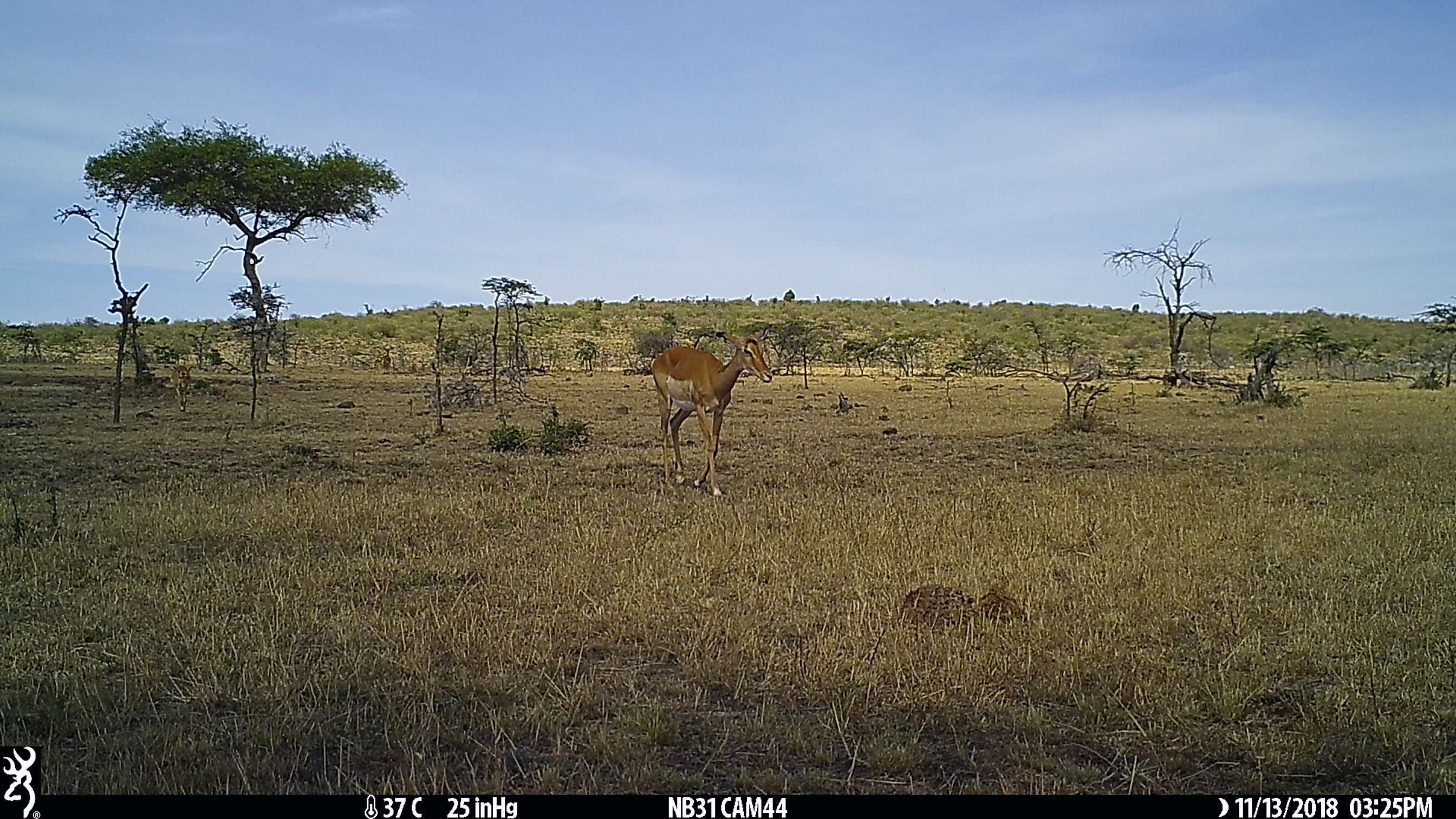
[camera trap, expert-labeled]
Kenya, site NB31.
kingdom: Animalia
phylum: Chordata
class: Mammalia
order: Artiodactyla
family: Bovidae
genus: Aepyceros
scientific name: Aepyceros melampus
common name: impala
Impala (Aepyceros melampus).